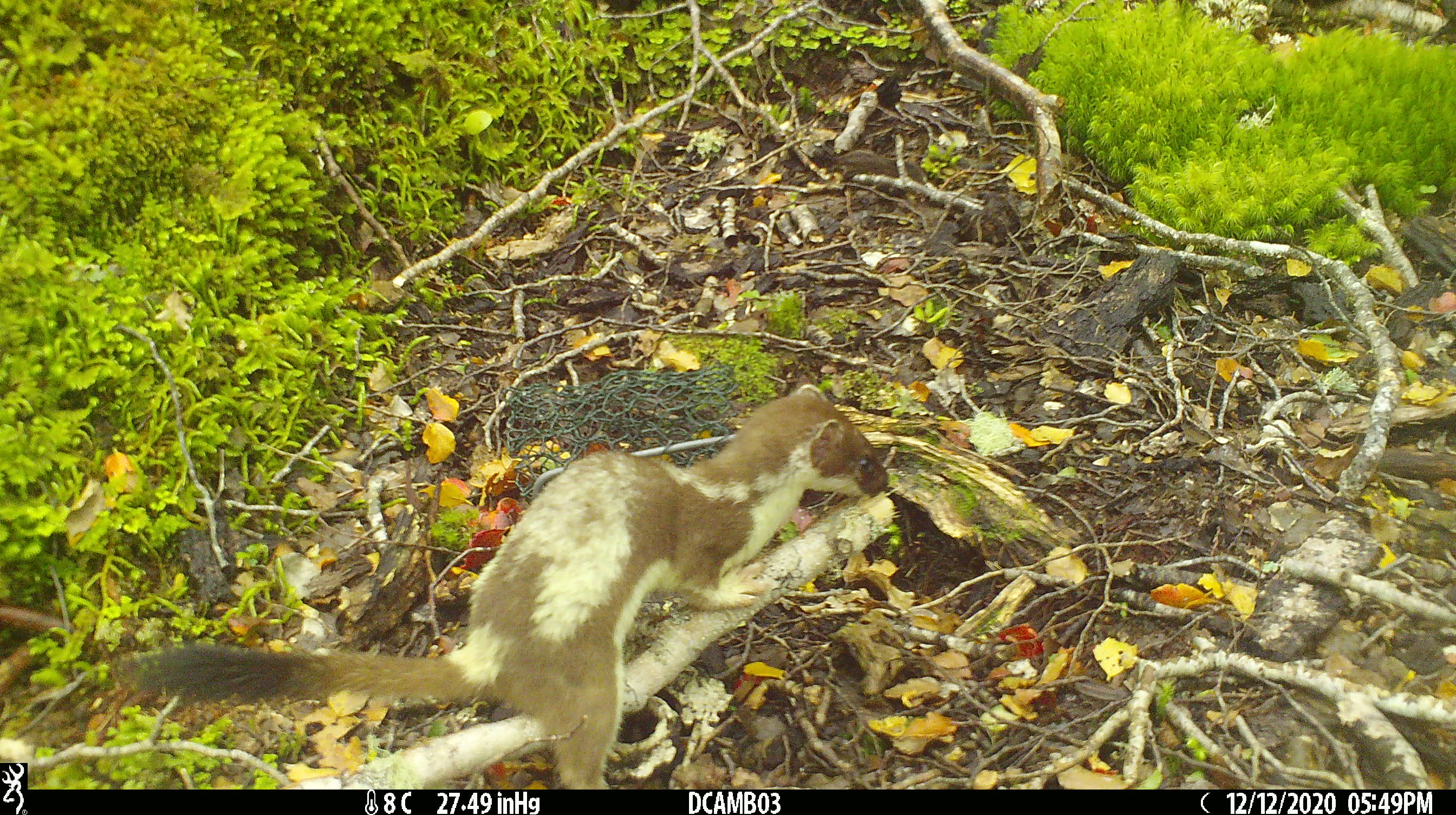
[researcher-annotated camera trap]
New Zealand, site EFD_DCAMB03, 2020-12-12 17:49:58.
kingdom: Animalia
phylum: Chordata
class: Mammalia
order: Carnivora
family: Mustelidae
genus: Mustela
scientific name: Mustela erminea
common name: stoat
Stoat (Mustela erminea).